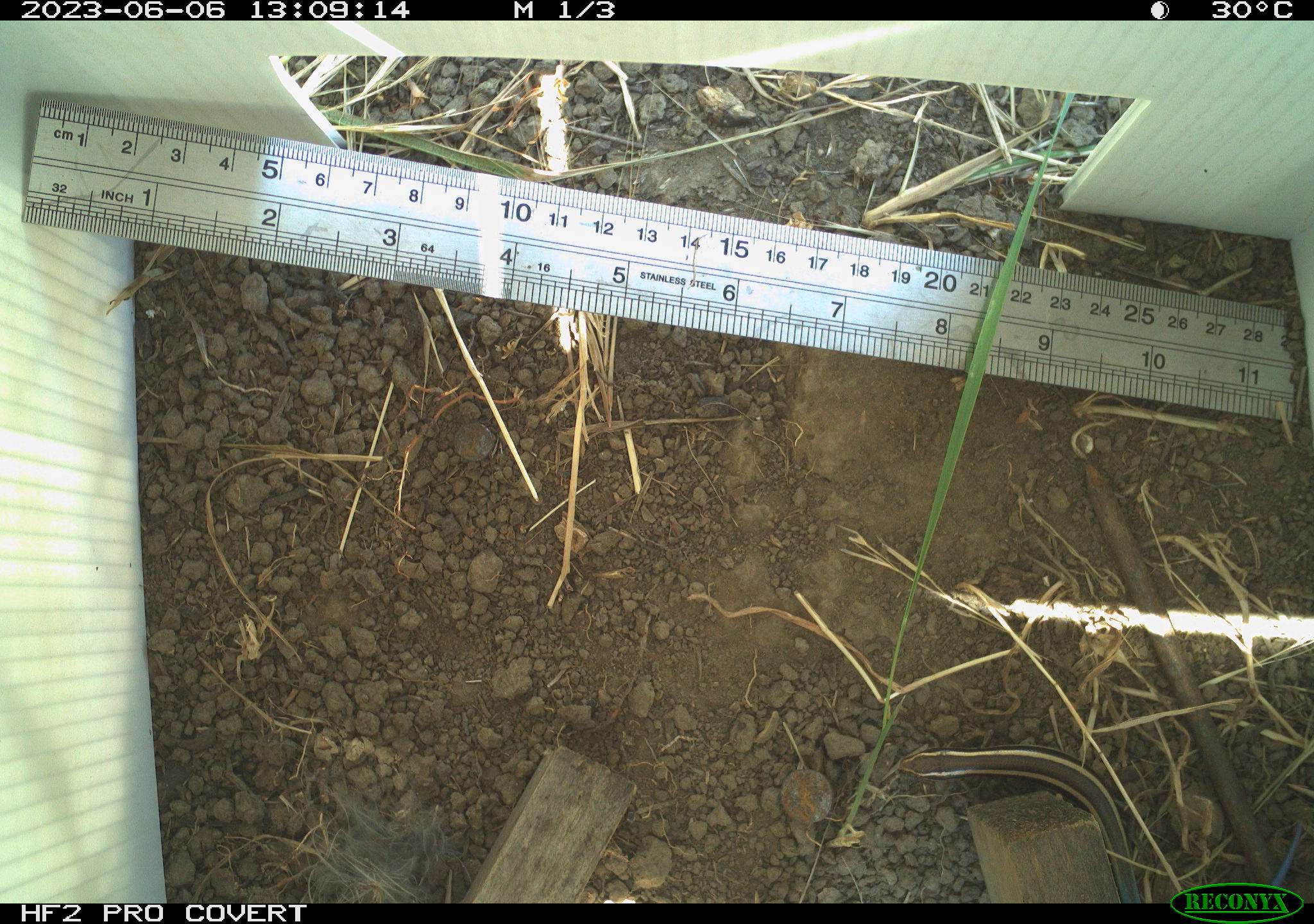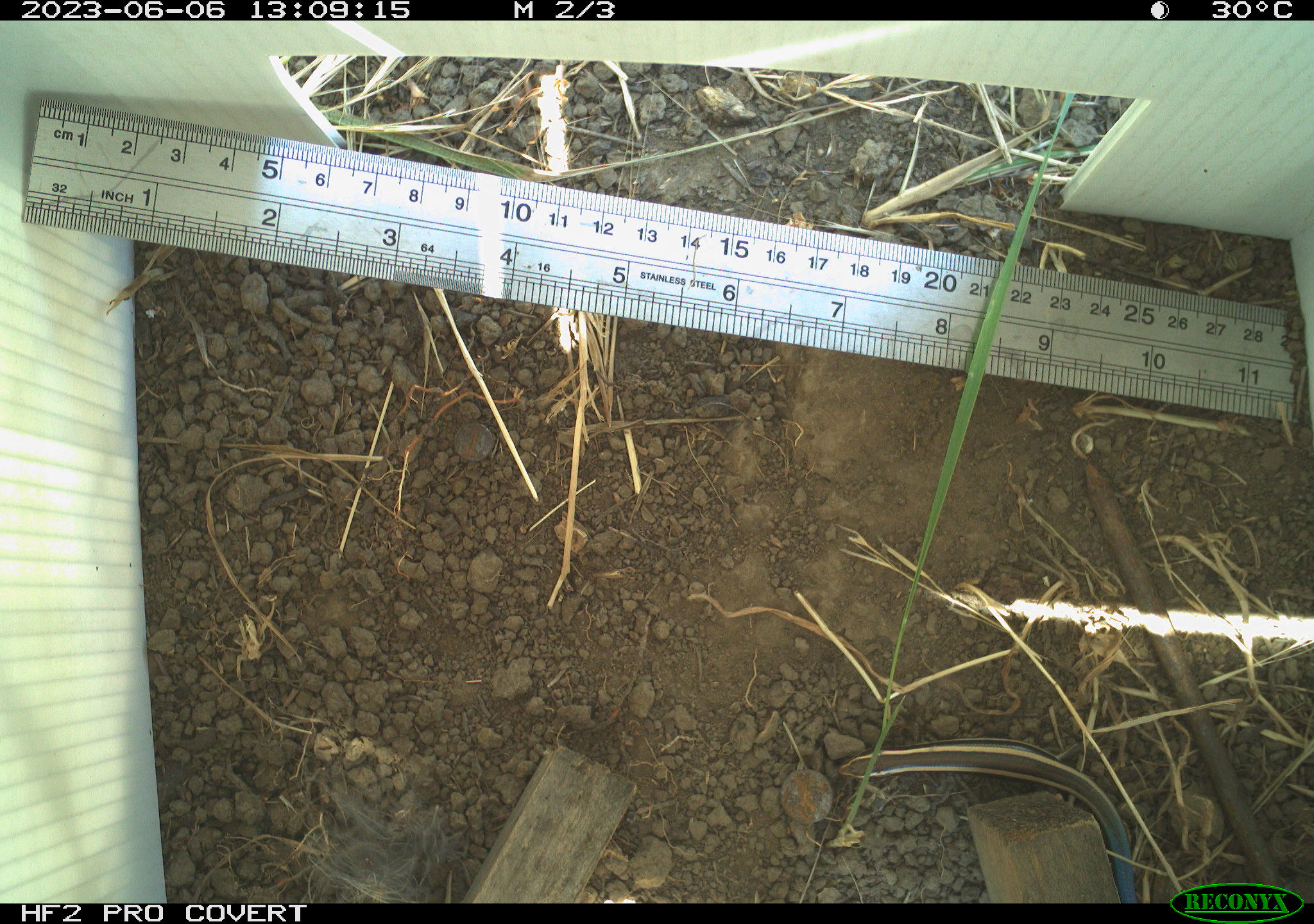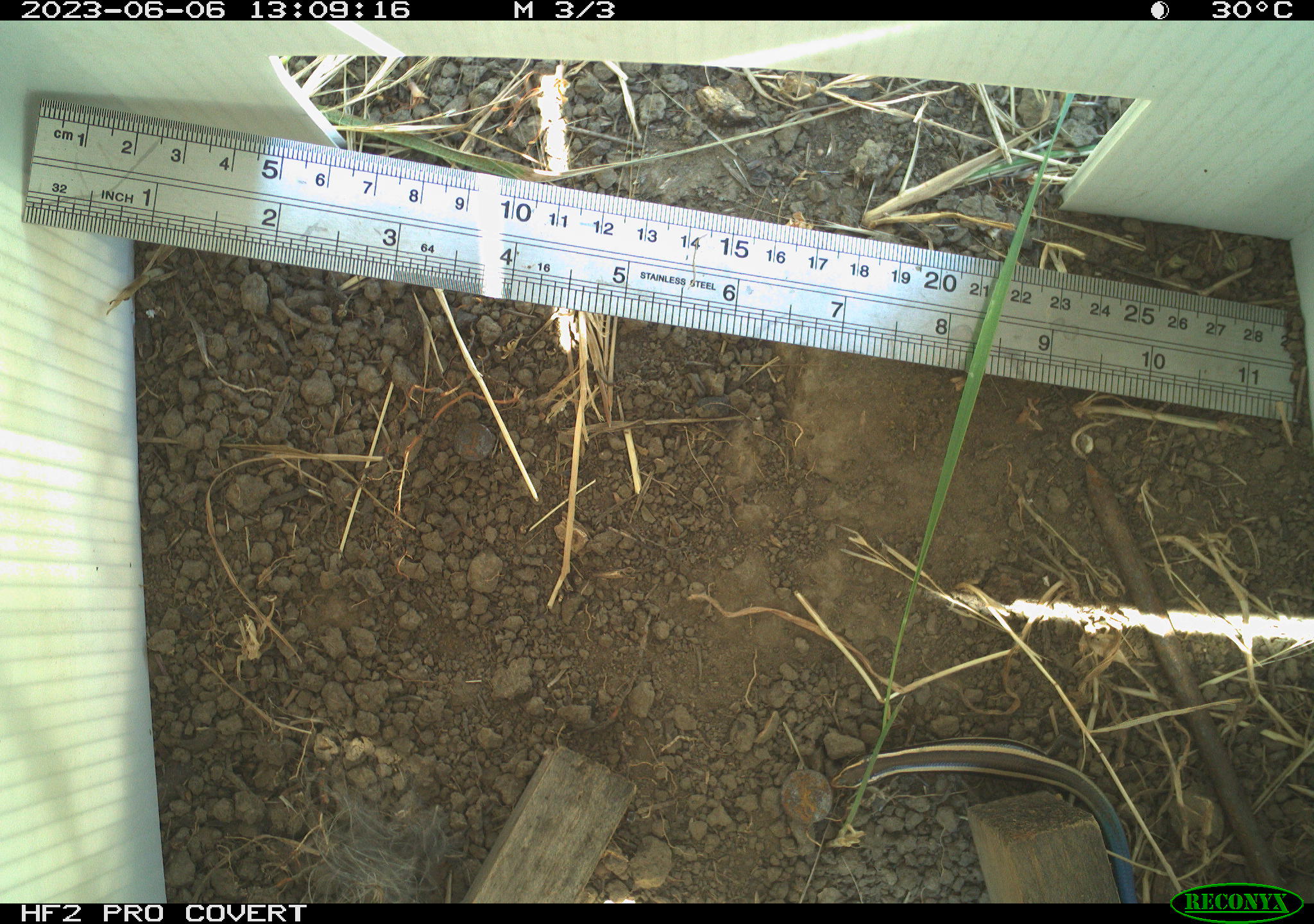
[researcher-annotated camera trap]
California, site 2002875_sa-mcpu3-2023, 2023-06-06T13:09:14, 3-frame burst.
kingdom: Animalia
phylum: Chordata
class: Reptilia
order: Squamata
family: Scincidae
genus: Plestiodon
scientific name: Plestiodon skiltonianus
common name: western skink